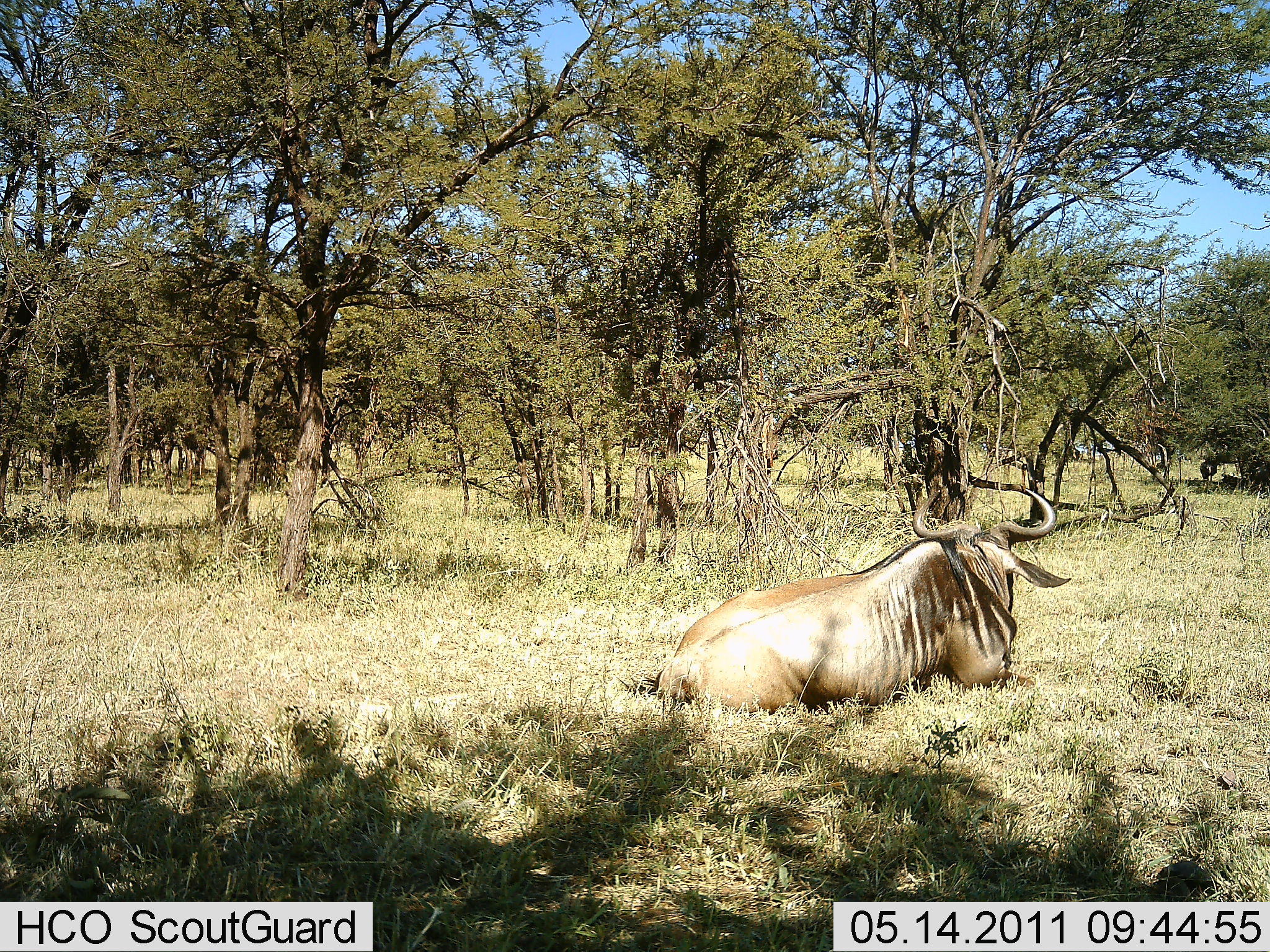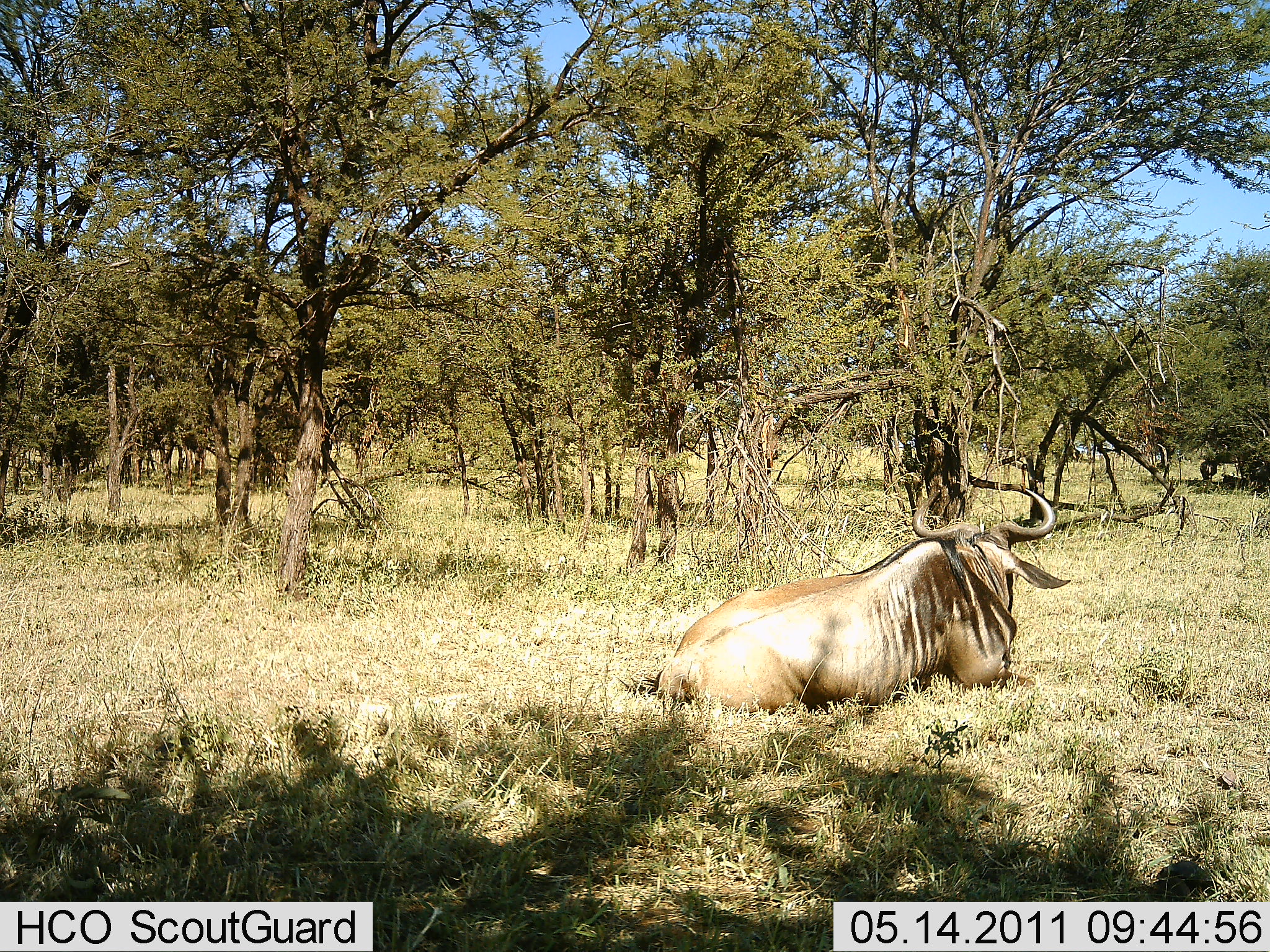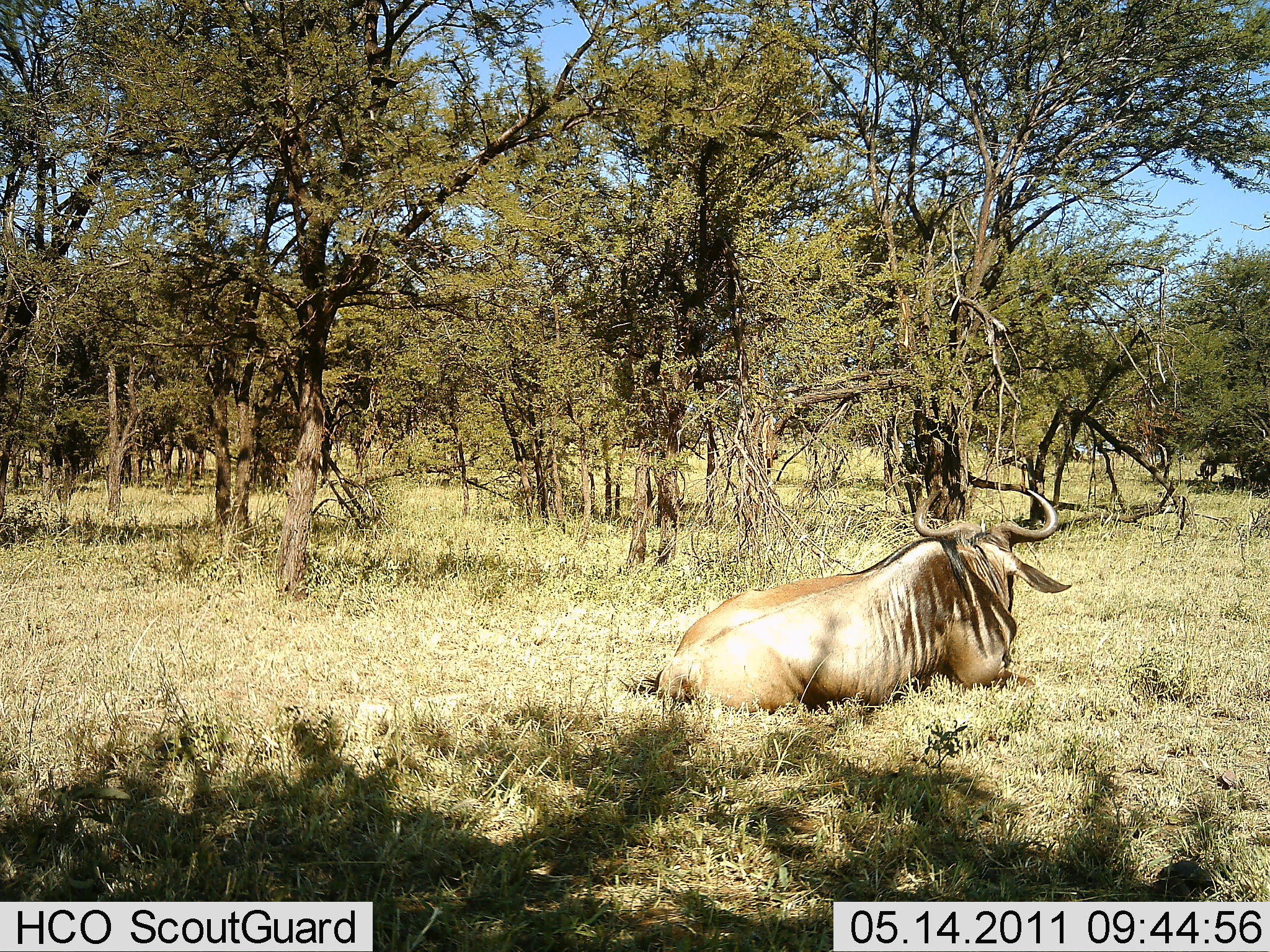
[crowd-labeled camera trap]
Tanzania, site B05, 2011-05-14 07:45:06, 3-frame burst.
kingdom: Animalia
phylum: Chordata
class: Mammalia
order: Artiodactyla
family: Bovidae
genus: Connochaetes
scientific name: Connochaetes taurinus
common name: blue wildebeest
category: wildebeest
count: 1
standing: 0%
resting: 100%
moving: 0%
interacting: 0%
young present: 0%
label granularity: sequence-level